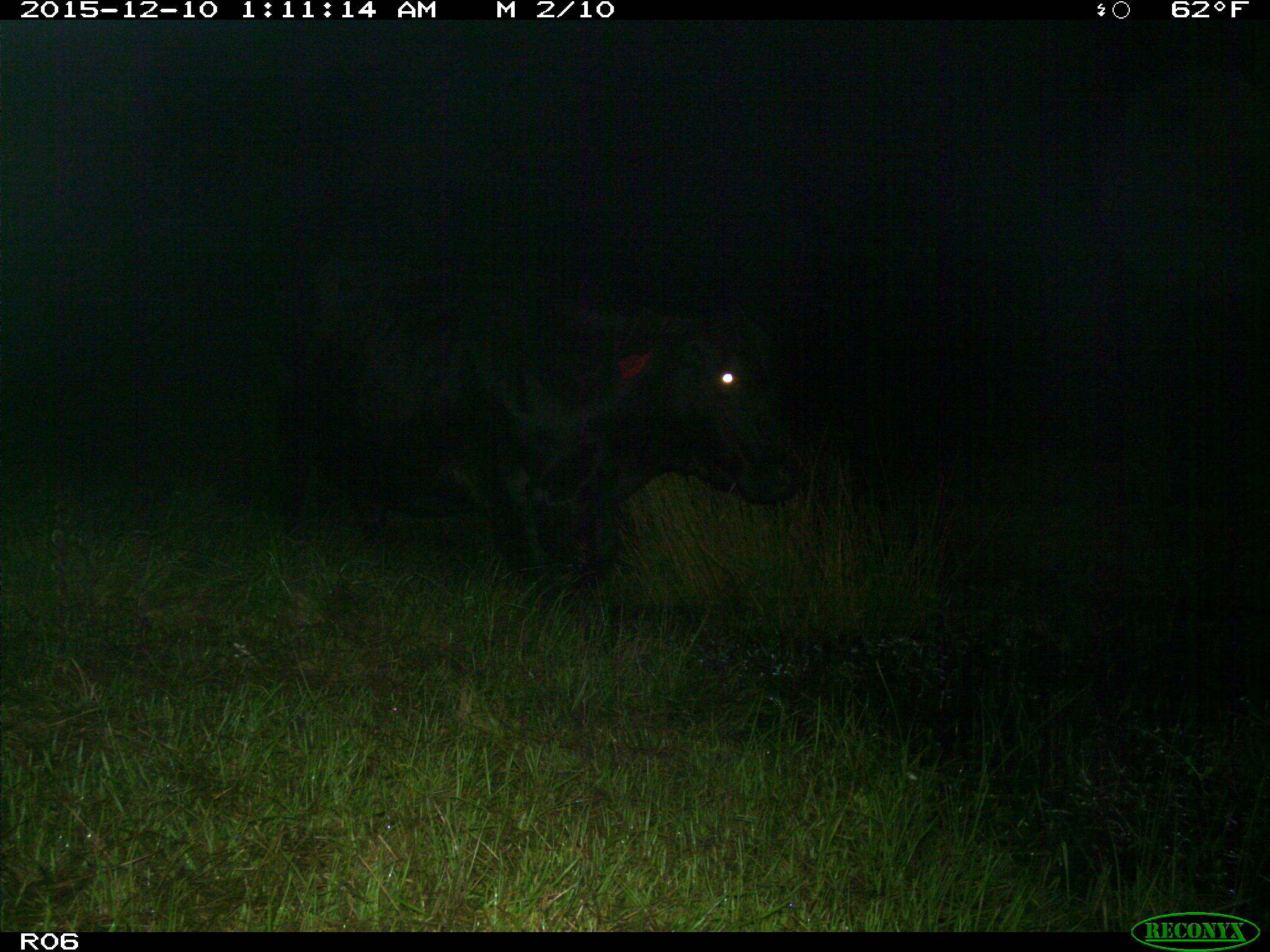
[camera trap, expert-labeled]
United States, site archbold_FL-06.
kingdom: Animalia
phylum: Chordata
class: Mammalia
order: Artiodactyla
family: Bovidae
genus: Bos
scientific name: Bos taurus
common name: domestic cow